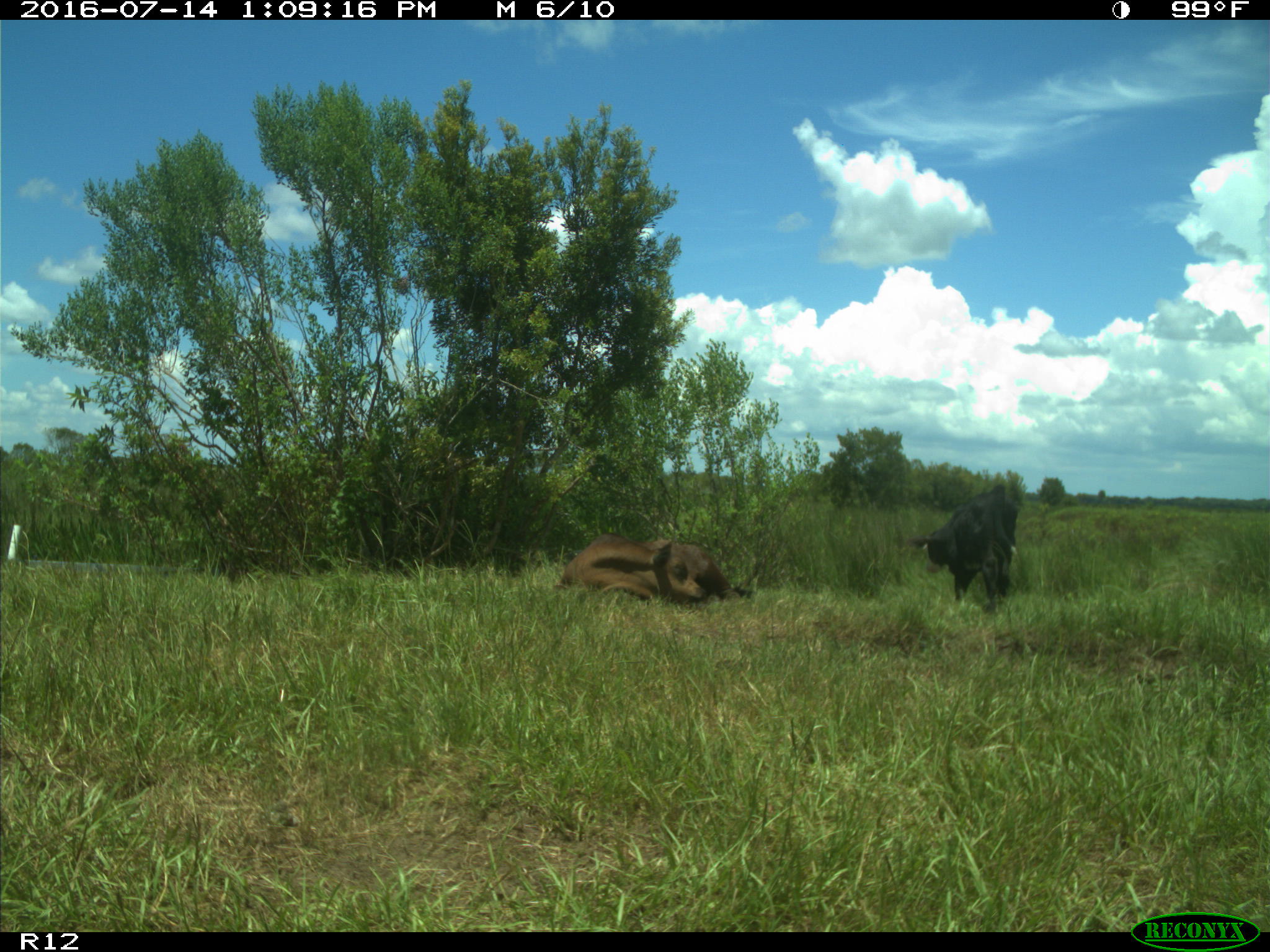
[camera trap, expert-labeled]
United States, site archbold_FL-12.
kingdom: Animalia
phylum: Chordata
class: Mammalia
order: Artiodactyla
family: Bovidae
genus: Bos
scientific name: Bos taurus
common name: domestic cow